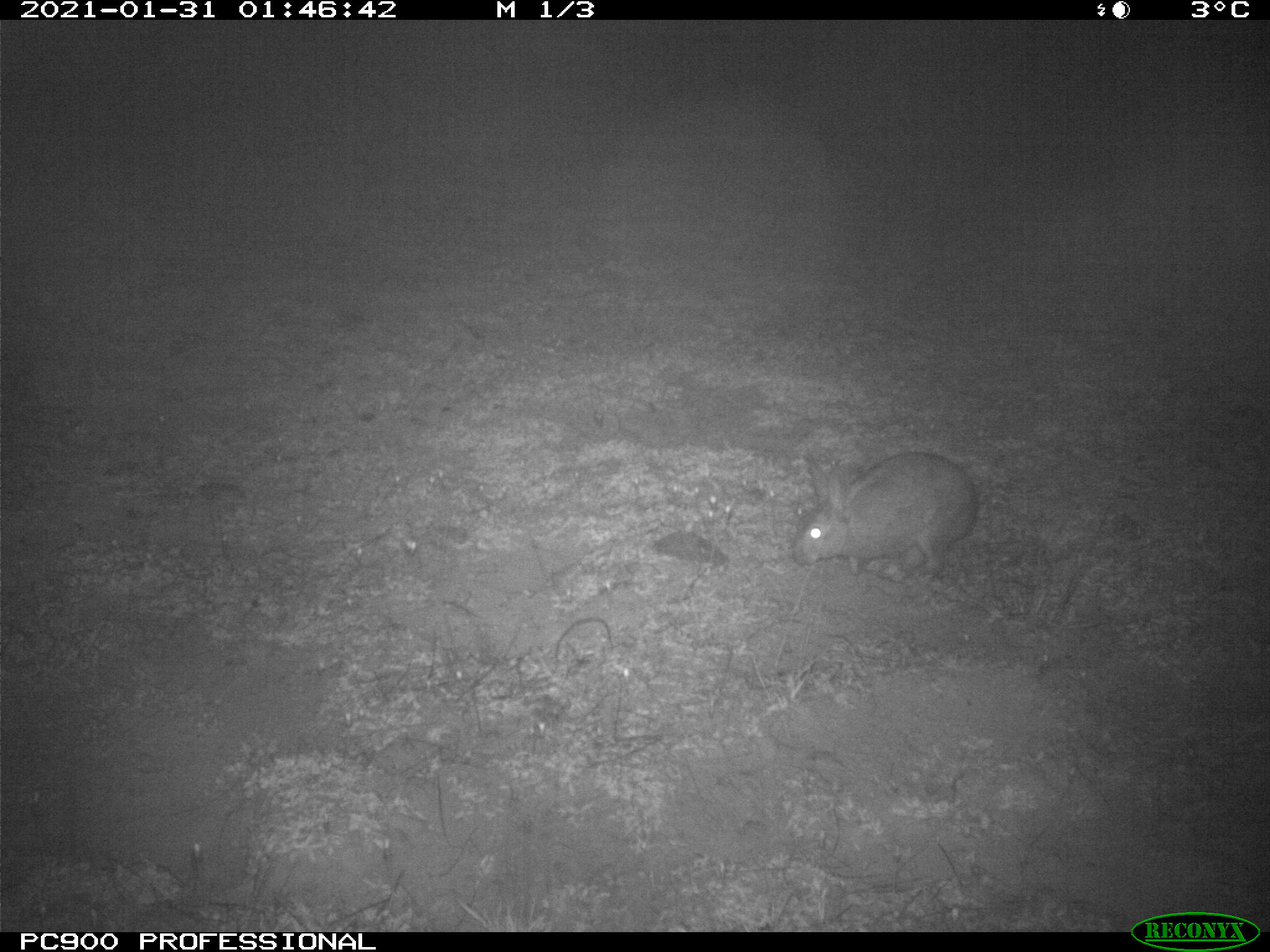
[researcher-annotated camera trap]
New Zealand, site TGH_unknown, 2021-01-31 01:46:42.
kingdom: Animalia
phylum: Chordata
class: Mammalia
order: Lagomorpha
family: Leporidae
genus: Oryctolagus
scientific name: Oryctolagus cuniculus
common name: european rabbit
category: rabbit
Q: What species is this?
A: Rabbit (european rabbit) (Oryctolagus cuniculus).